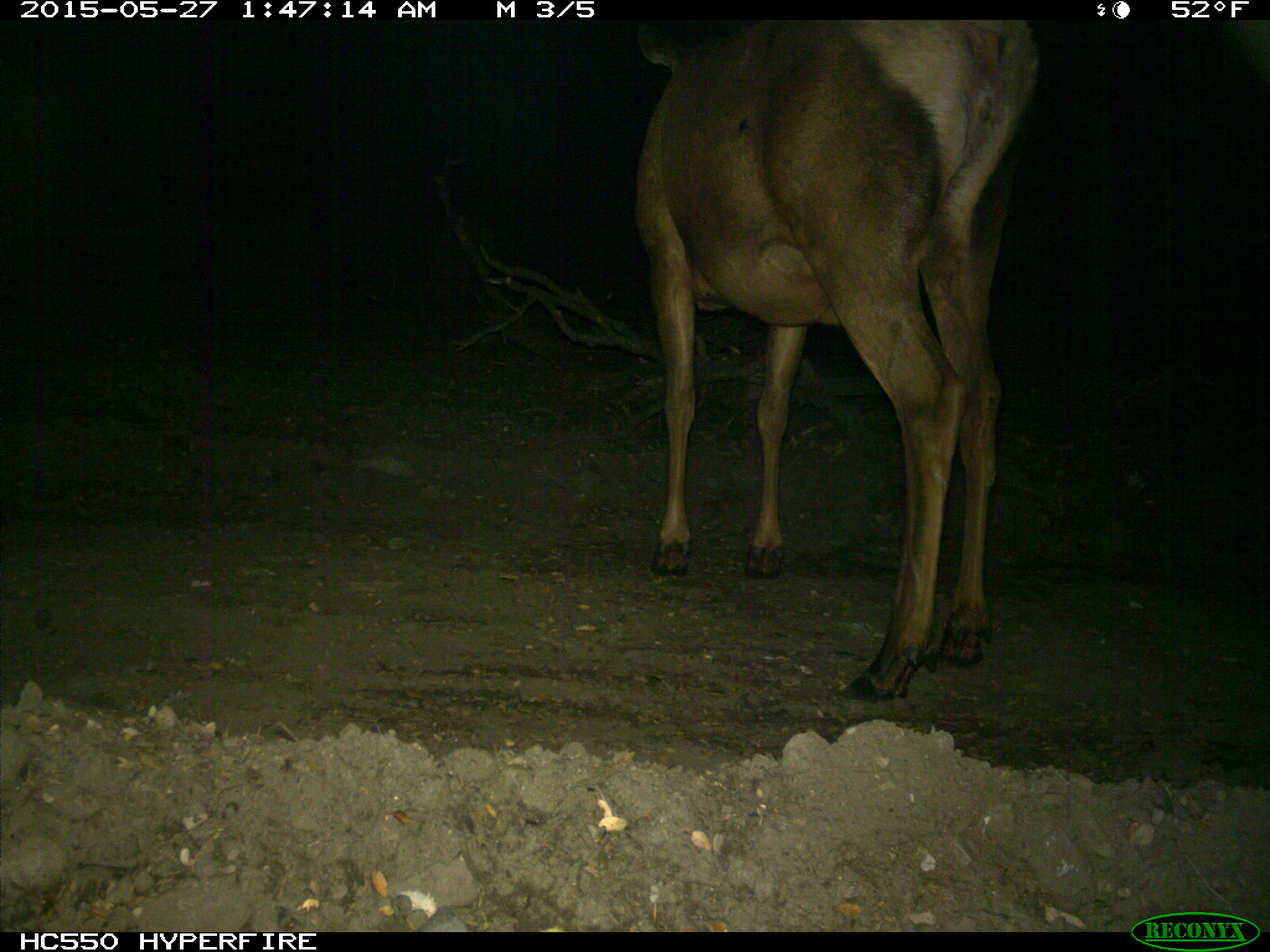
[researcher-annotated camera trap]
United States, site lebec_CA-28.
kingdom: Animalia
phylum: Chordata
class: Mammalia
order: Artiodactyla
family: Cervidae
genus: Cervus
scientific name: Cervus canadensis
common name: elk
Cervus canadensis (elk).